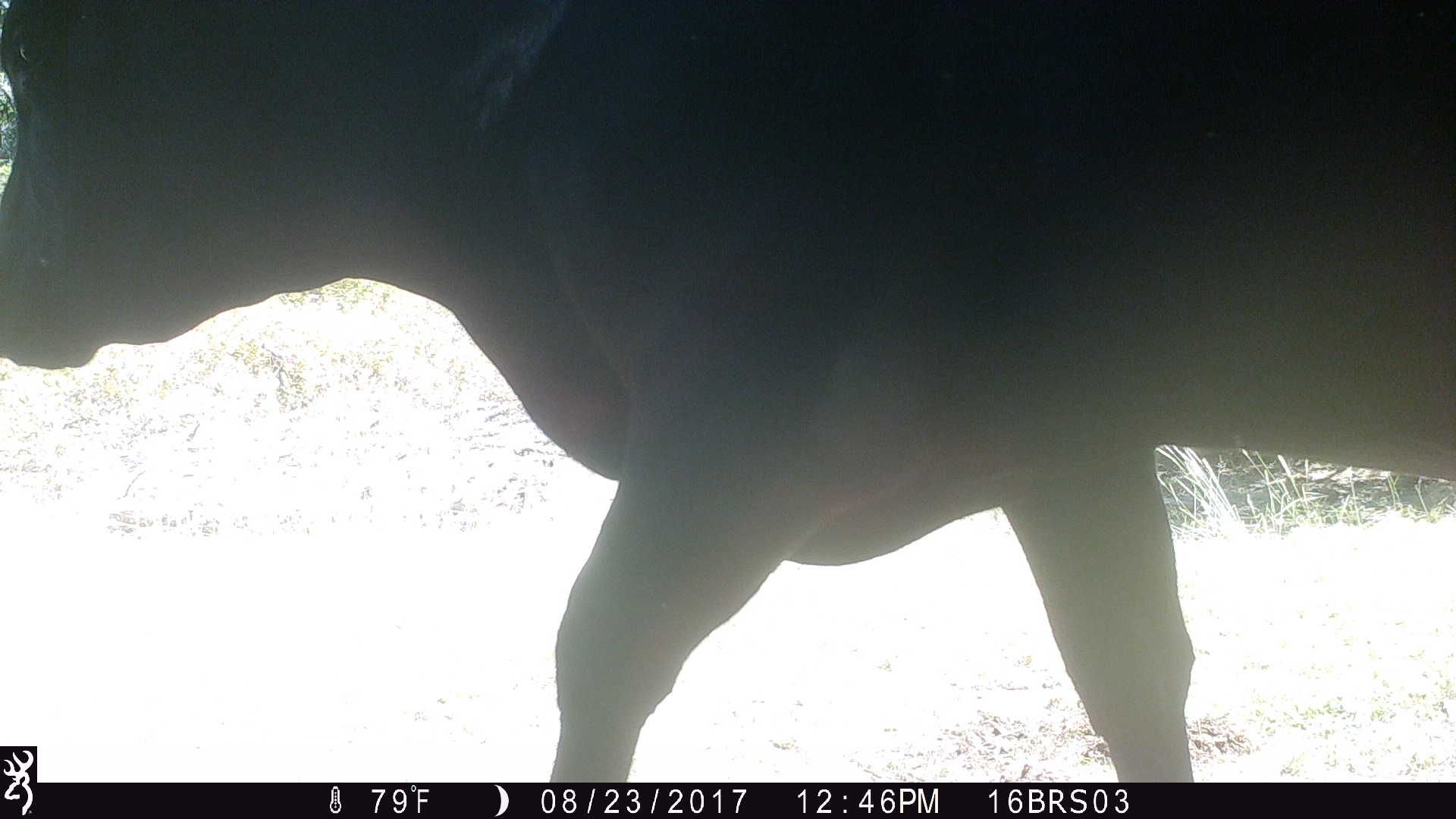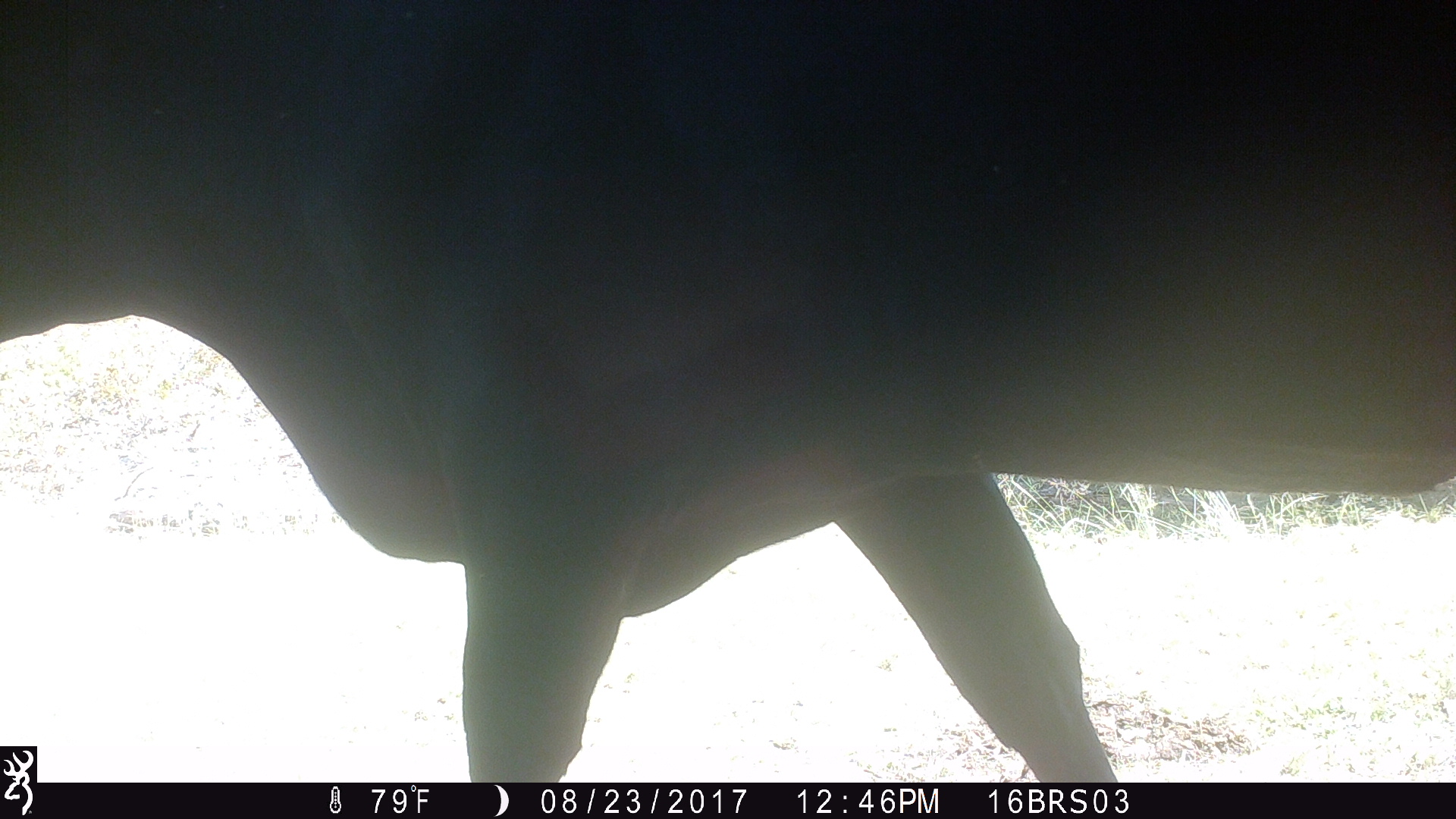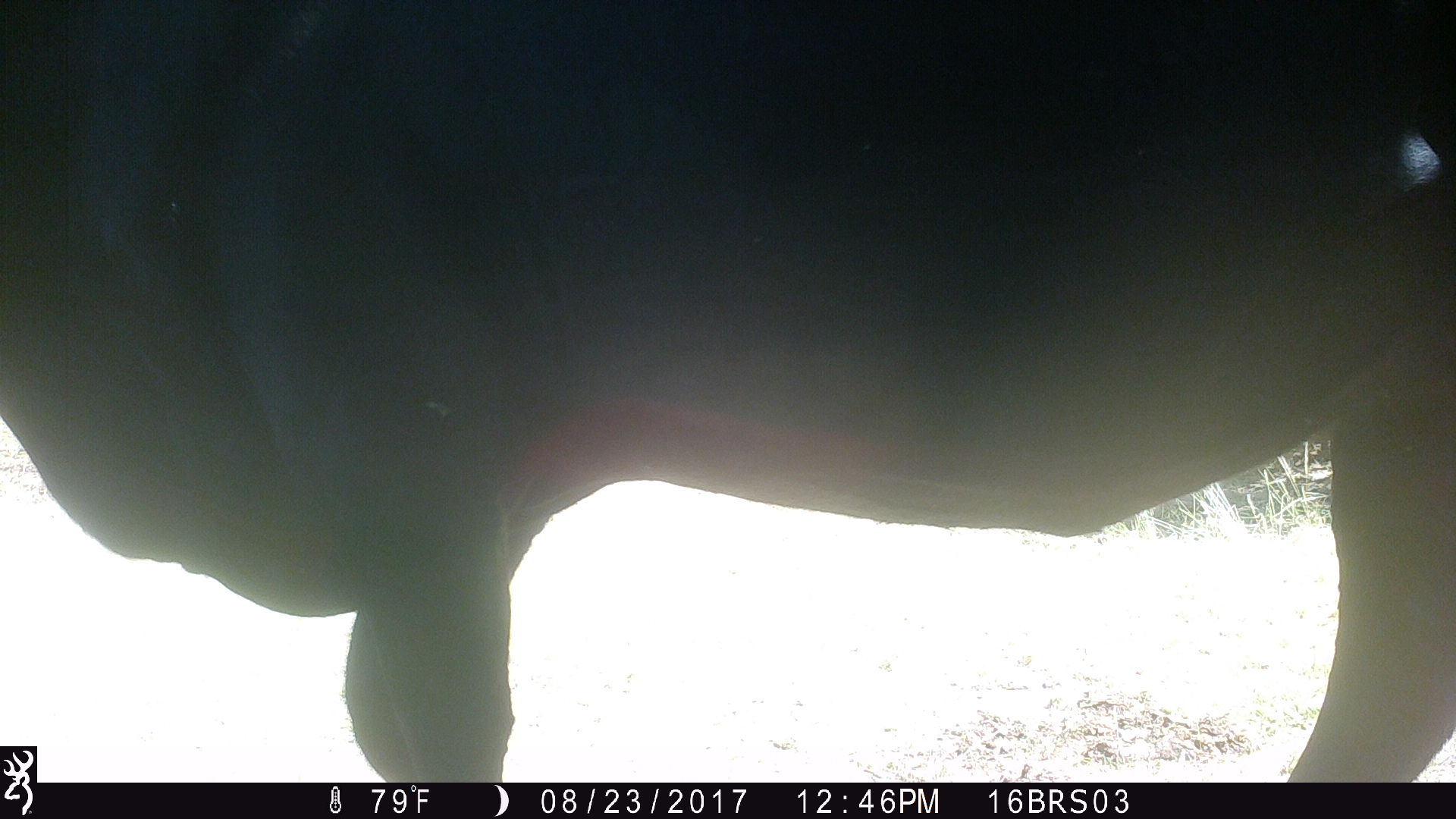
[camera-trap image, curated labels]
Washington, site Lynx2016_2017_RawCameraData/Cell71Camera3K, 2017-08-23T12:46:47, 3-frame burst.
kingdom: Animalia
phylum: Chordata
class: Mammalia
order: Artiodactyla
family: Bovidae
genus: Bos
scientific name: Bos taurus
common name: domestic cattle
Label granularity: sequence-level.